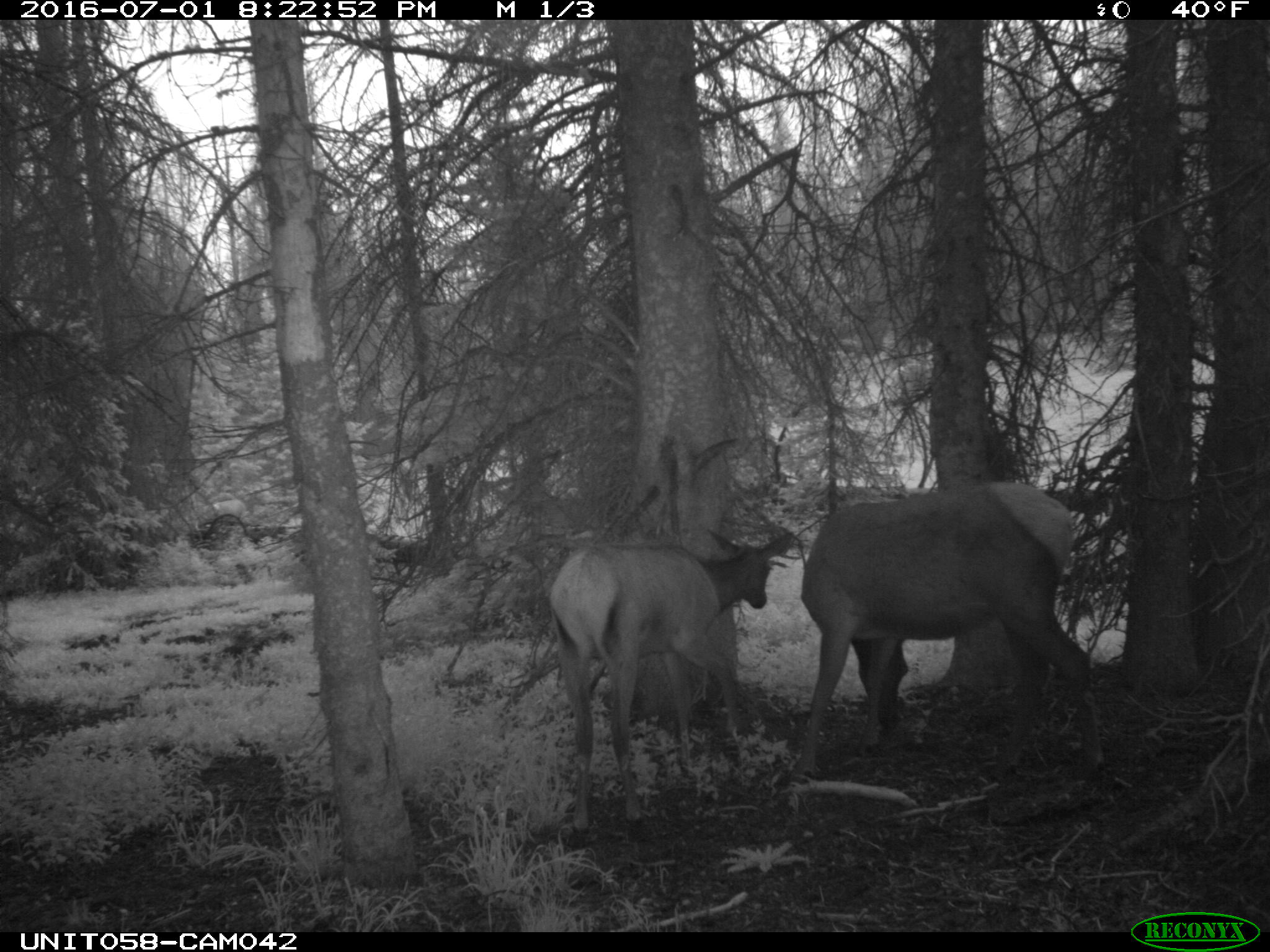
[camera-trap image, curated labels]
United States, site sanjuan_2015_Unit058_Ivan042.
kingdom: Animalia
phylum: Chordata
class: Mammalia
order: Artiodactyla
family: Cervidae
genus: Cervus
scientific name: Cervus elaphus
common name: red deer